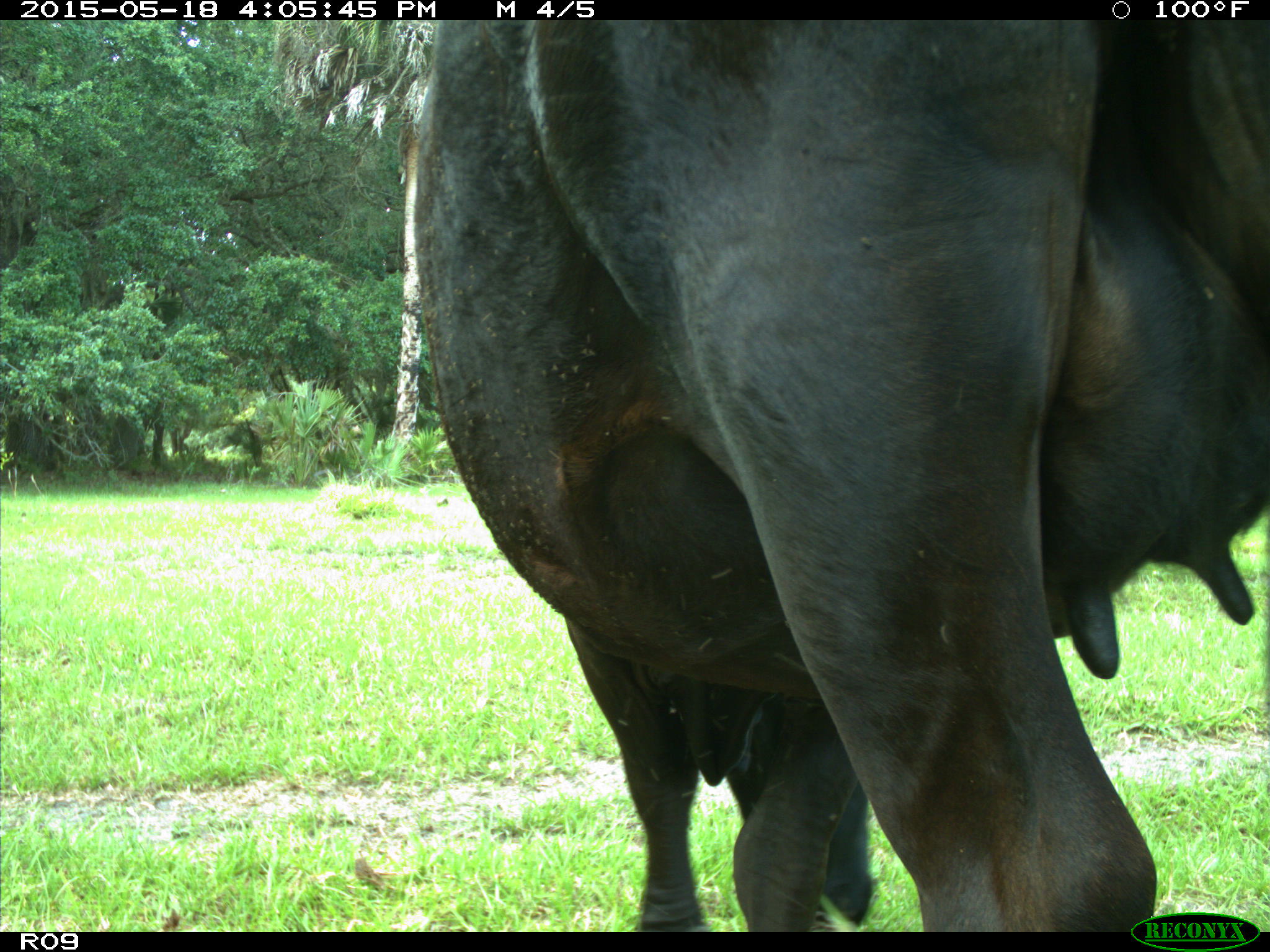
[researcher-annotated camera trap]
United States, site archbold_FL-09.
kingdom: Animalia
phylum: Chordata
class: Mammalia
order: Artiodactyla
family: Bovidae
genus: Bos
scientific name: Bos taurus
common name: domestic cow